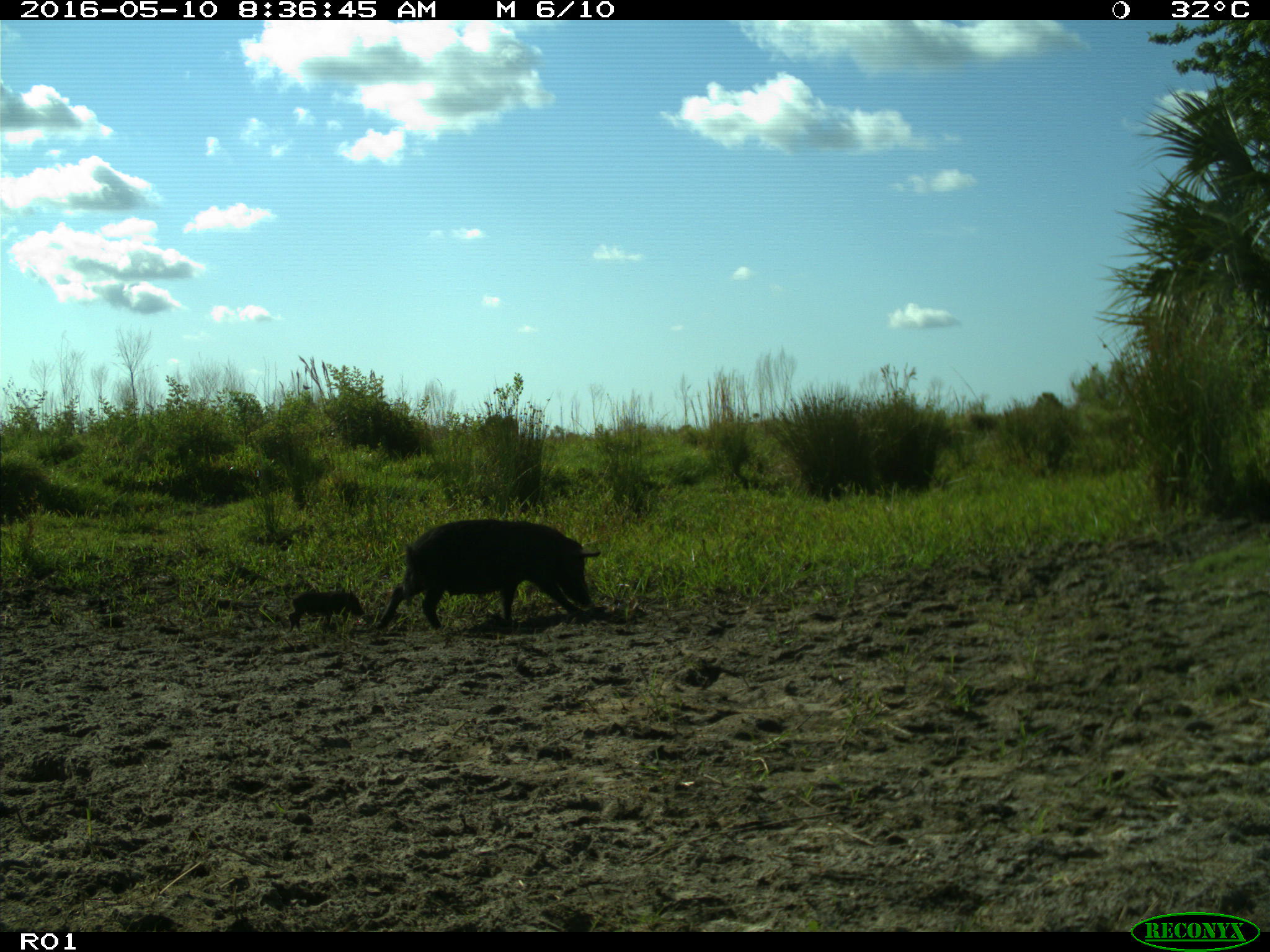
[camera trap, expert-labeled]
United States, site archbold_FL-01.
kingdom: Animalia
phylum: Chordata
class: Mammalia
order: Artiodactyla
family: Suidae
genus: Sus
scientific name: Sus scrofa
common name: wild boar